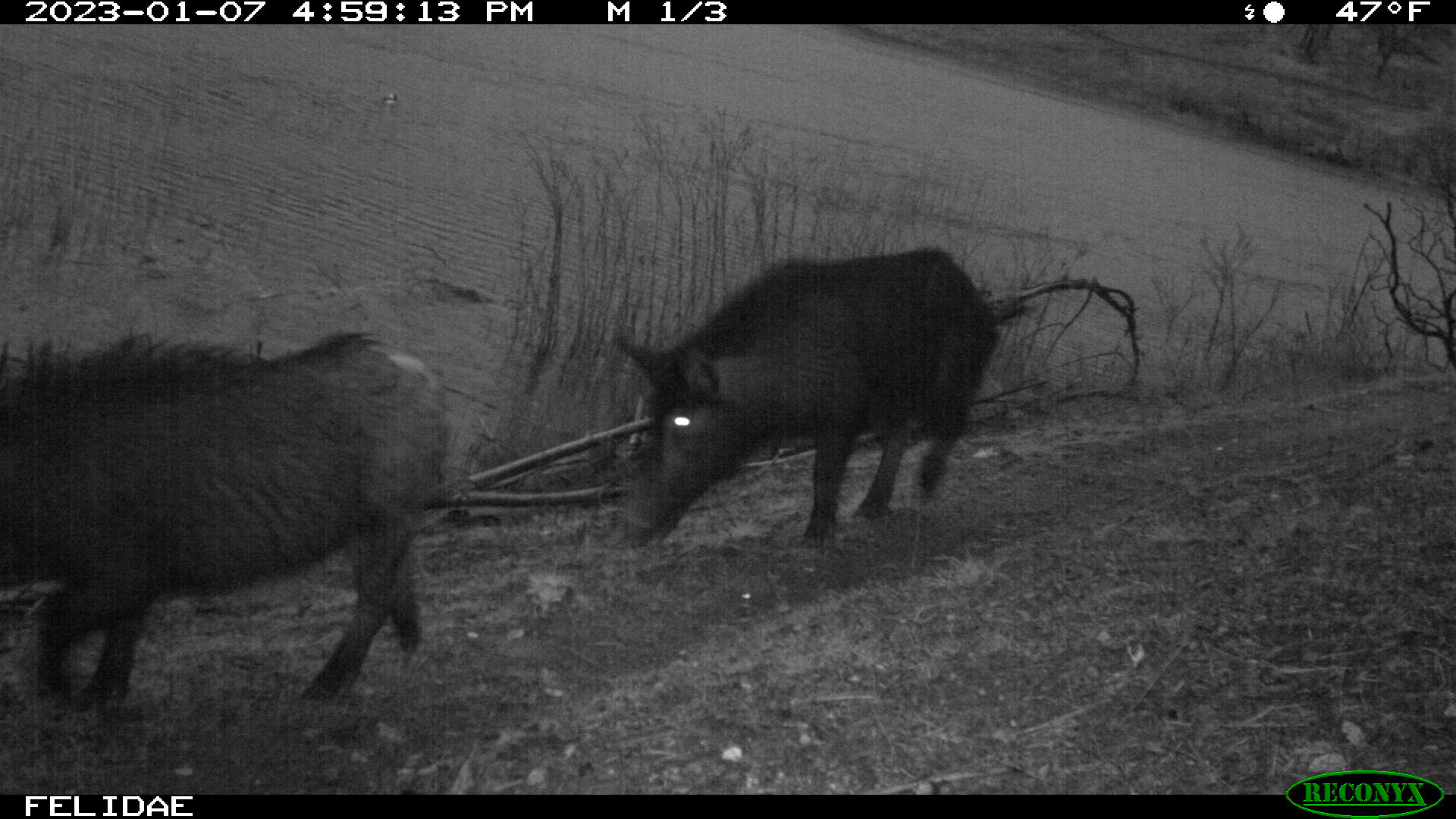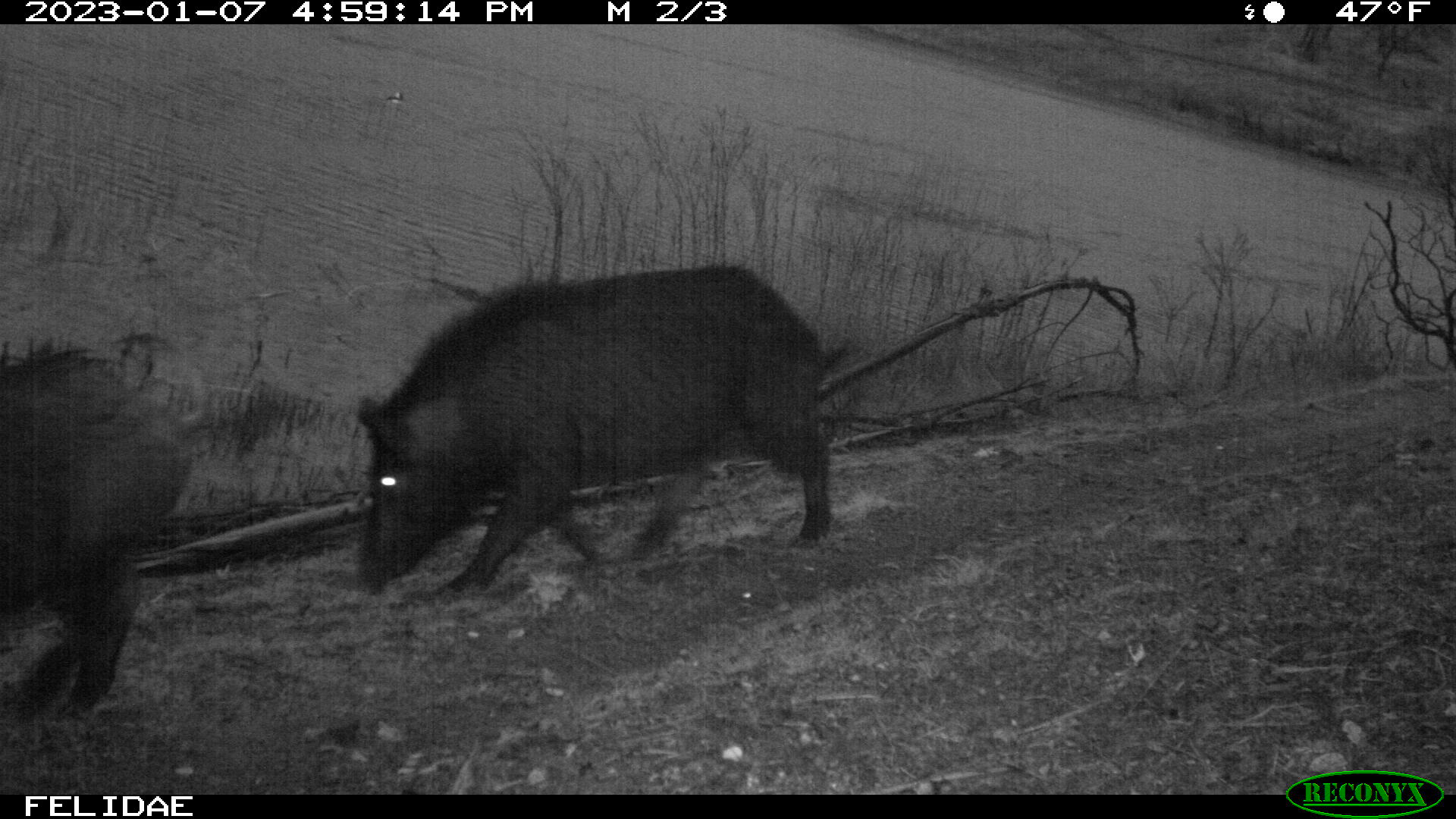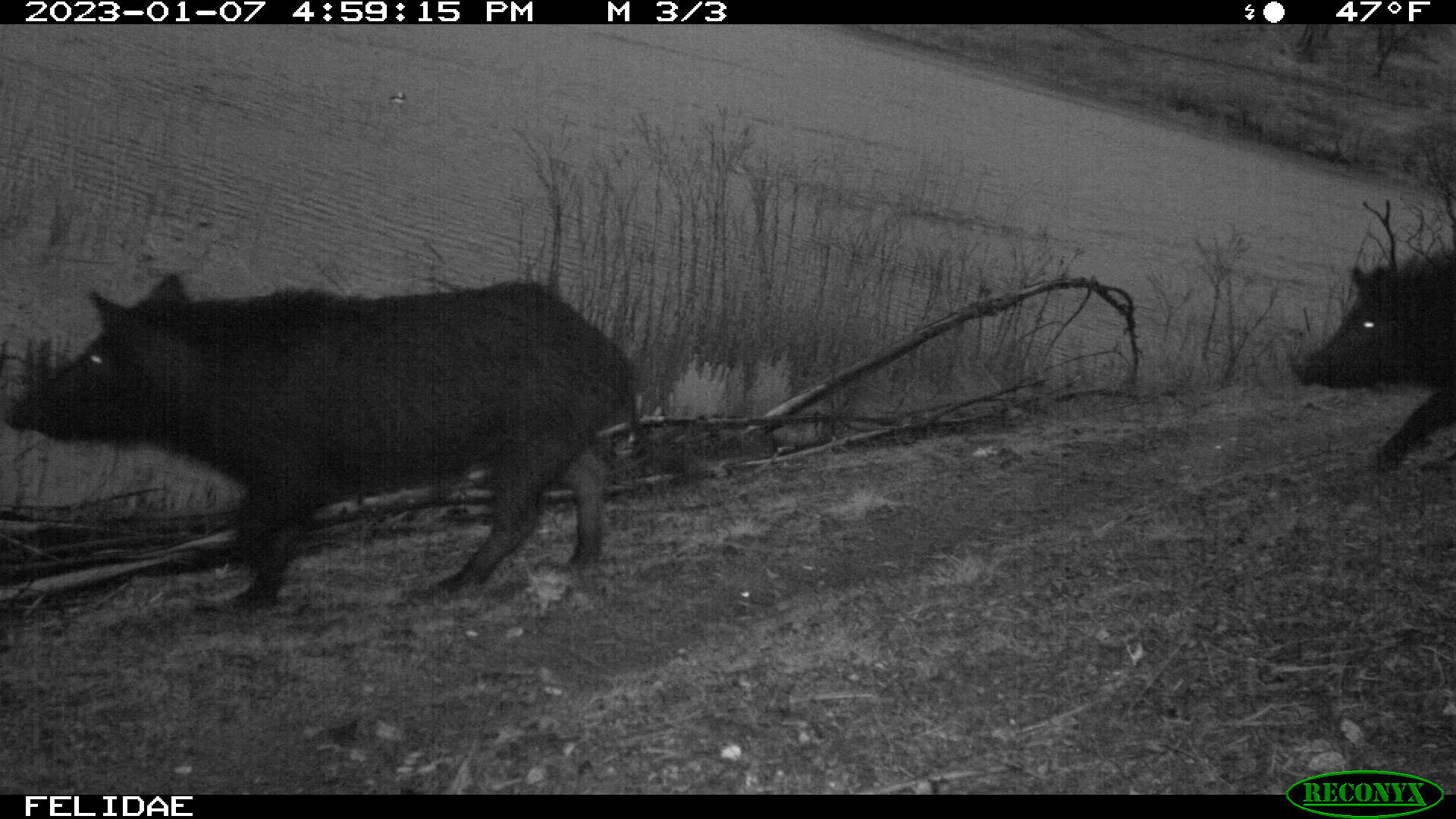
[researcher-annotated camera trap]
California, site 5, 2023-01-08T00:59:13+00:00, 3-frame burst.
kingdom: Animalia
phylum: Chordata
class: Mammalia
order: Artiodactyla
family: Suidae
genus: Sus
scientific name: Sus scrofa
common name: wild boar